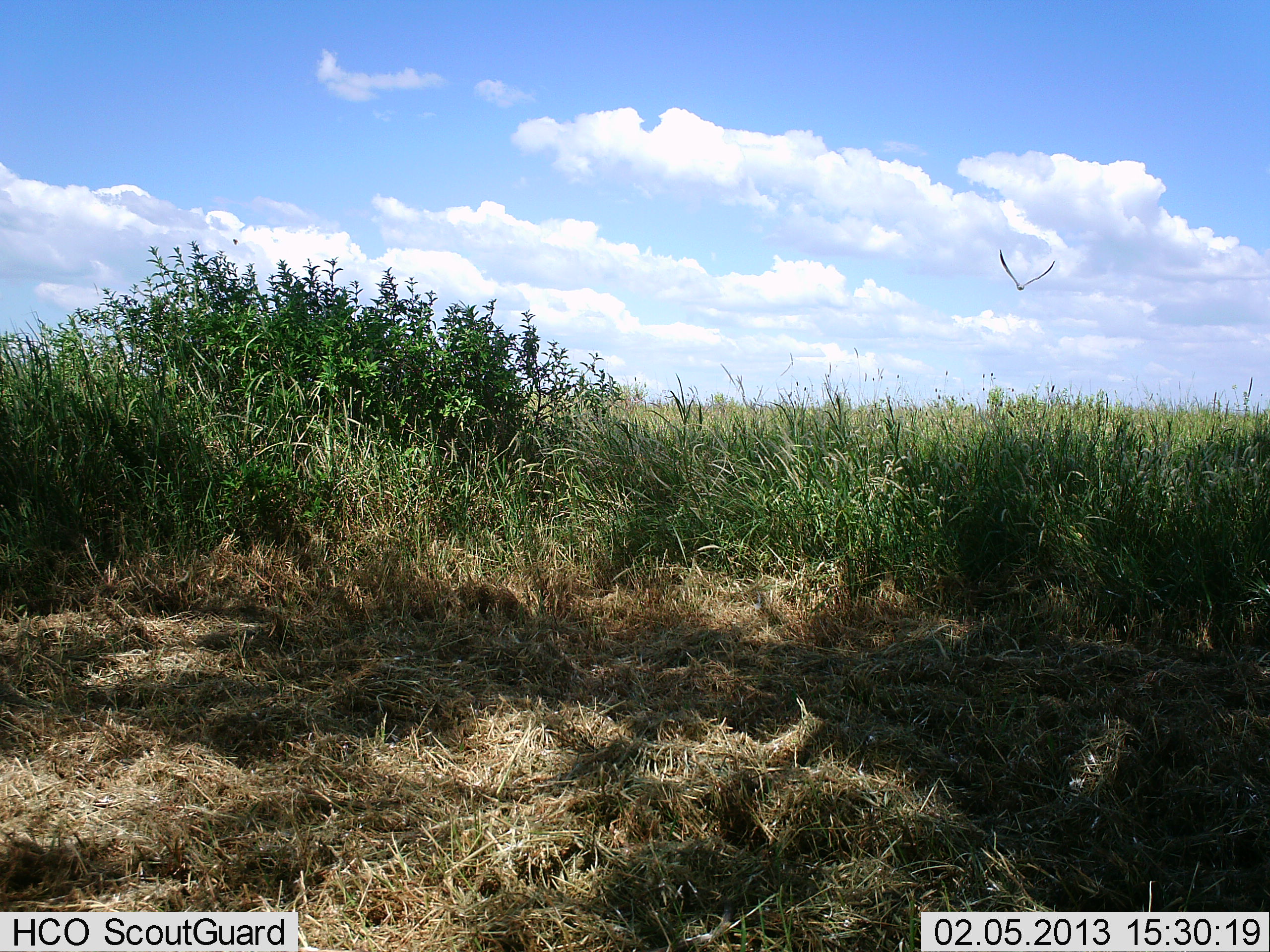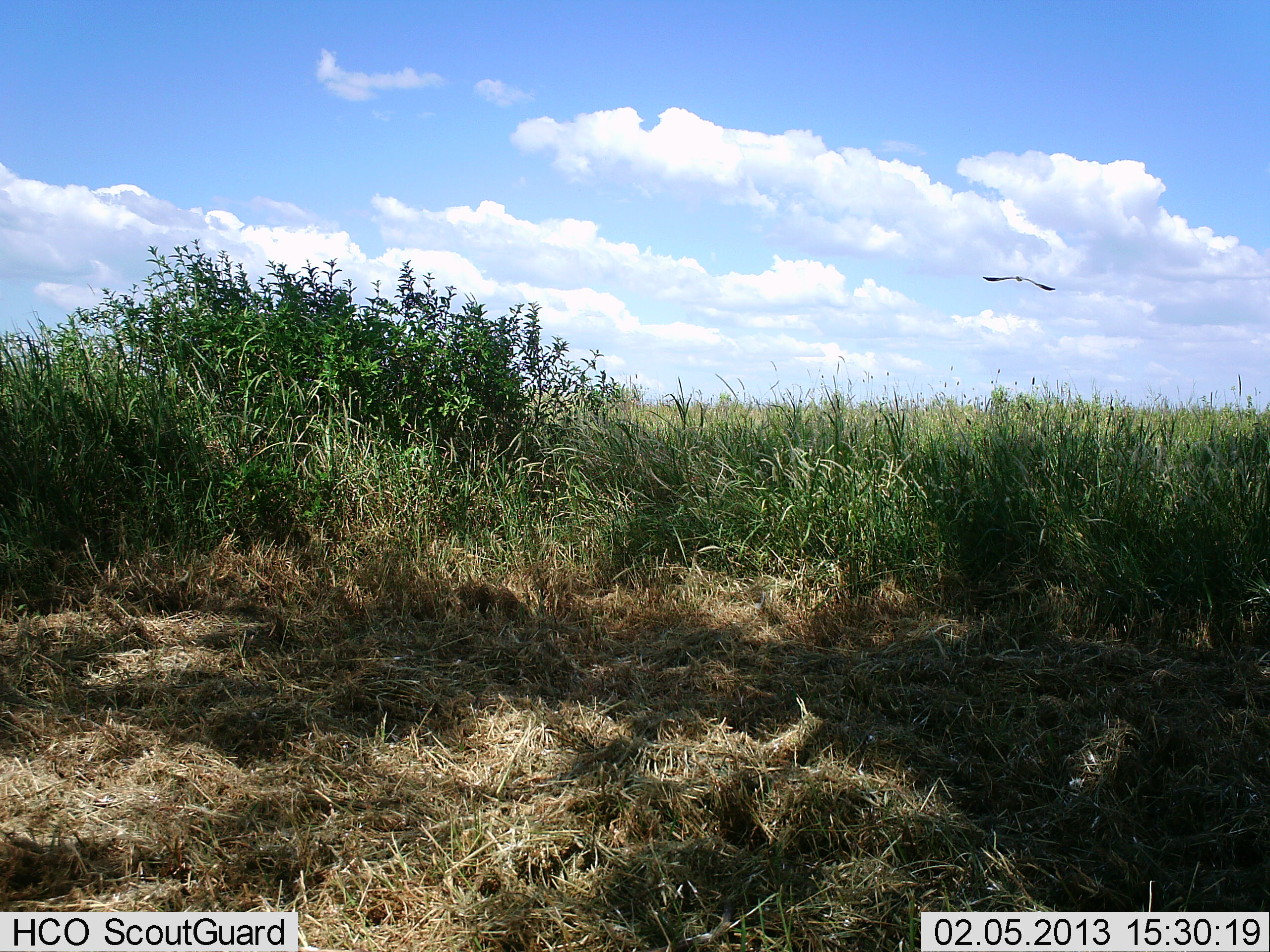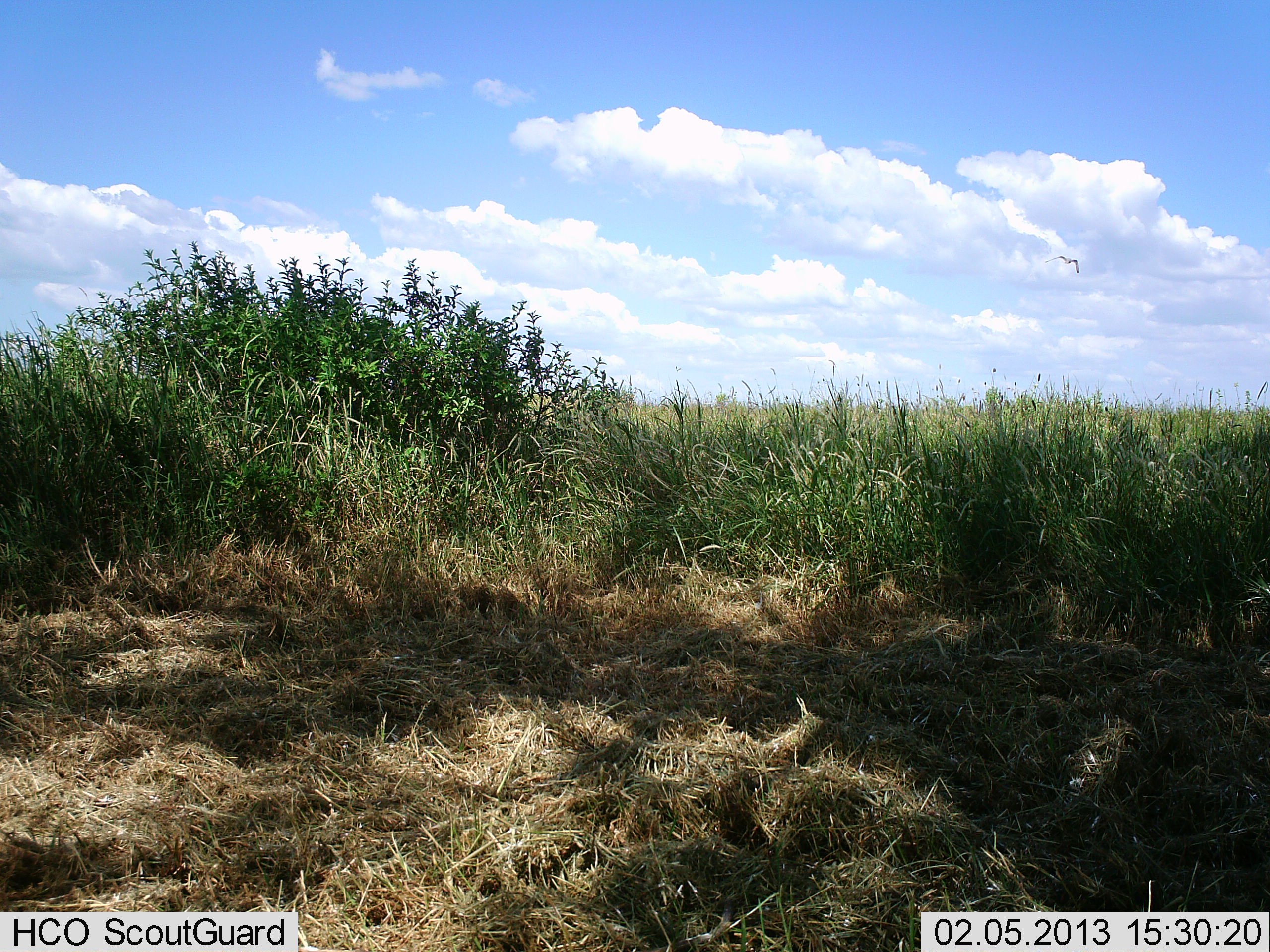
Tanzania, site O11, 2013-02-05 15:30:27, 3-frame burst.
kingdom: Animalia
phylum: Chordata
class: Aves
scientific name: Aves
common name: bird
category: otherbird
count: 1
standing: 0%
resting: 0%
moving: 100%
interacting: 0%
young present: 0%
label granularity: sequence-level